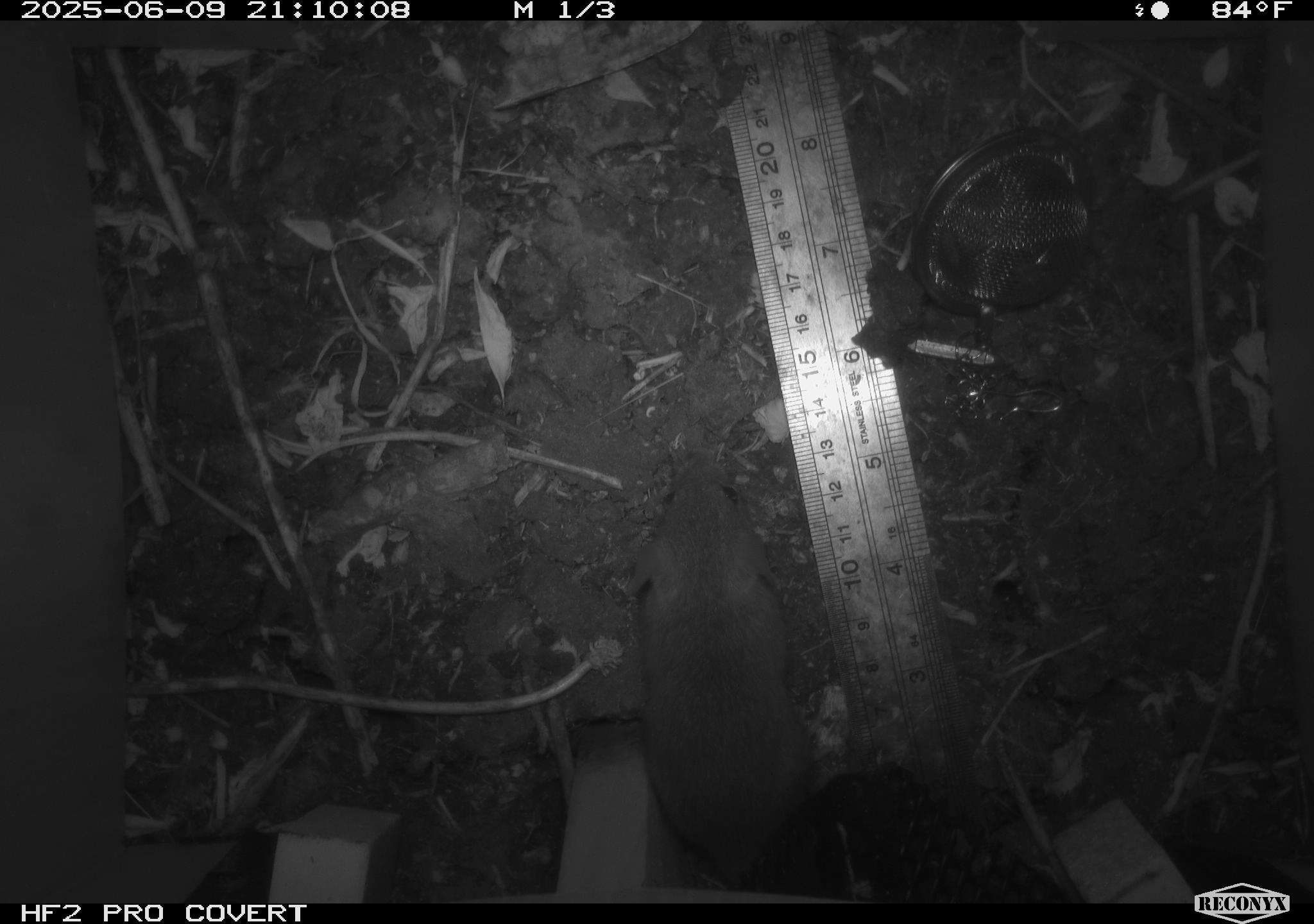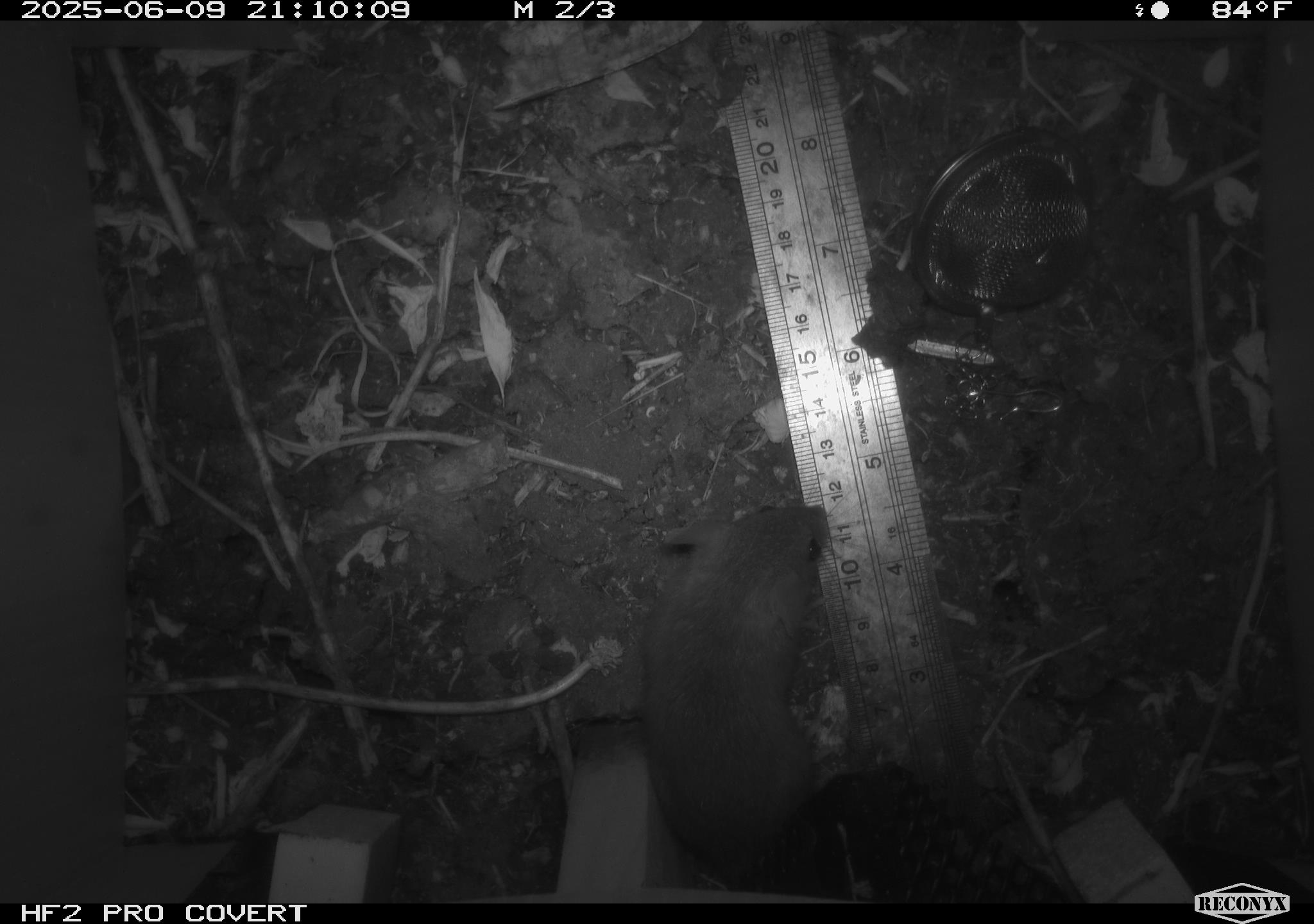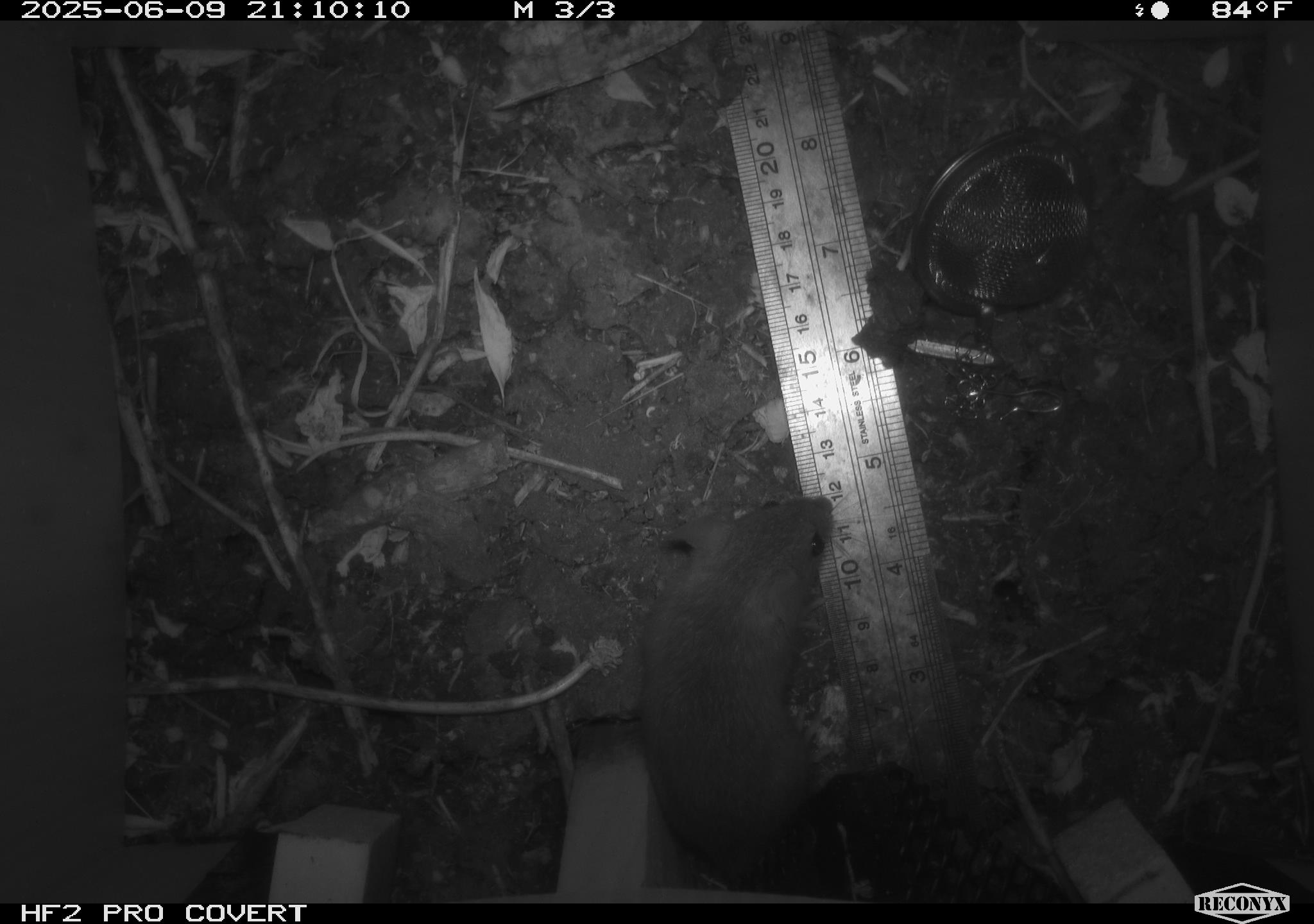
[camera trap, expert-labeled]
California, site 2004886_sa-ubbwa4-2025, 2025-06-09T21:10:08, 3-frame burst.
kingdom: Animalia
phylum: Chordata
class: Mammalia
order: Rodentia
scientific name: Rodentia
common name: rodent